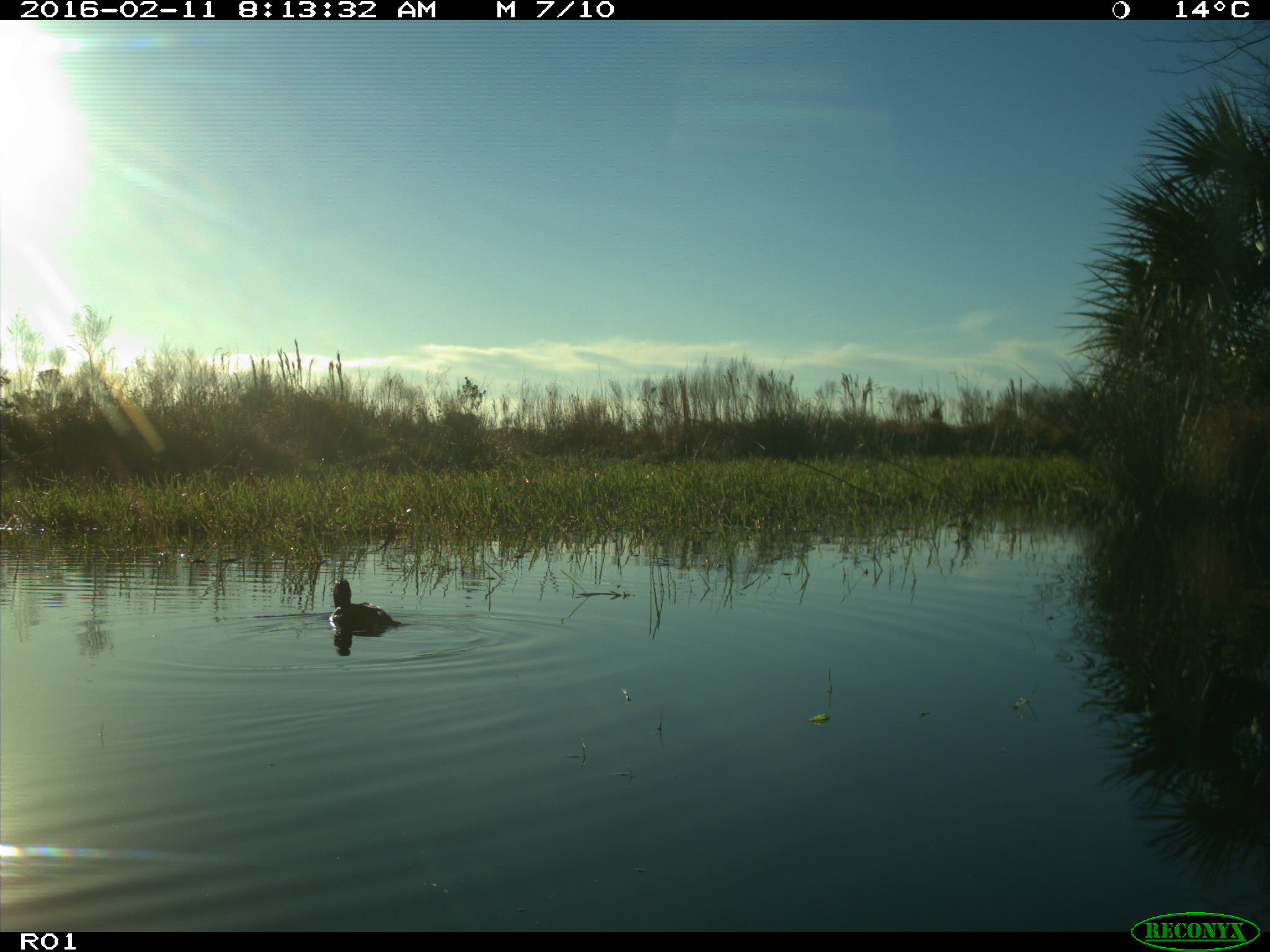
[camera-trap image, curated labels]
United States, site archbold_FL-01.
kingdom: Animalia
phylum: Chordata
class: Aves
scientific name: Aves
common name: birds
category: unidentified bird